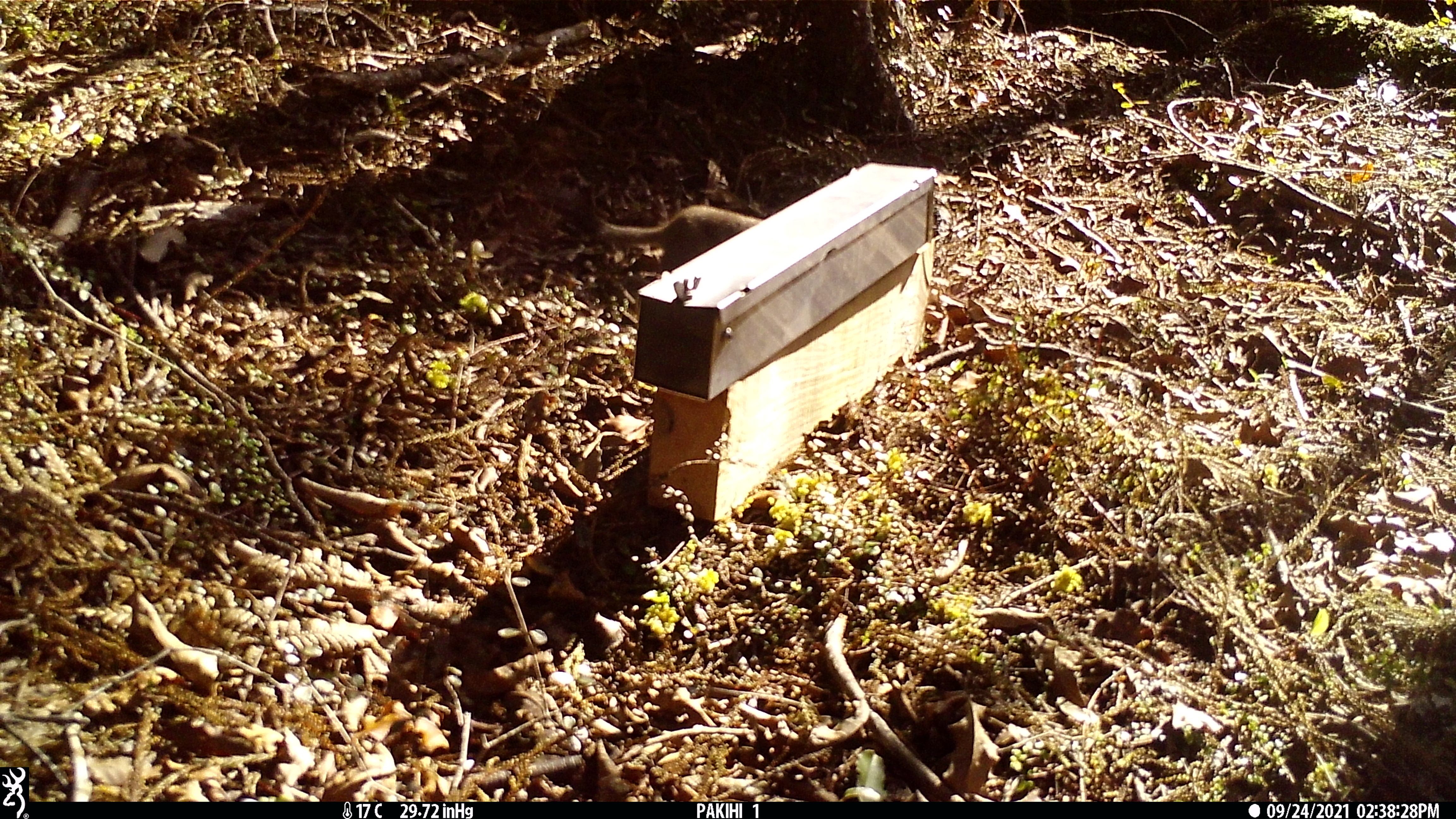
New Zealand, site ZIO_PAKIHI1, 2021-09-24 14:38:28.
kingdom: Animalia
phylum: Chordata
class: Mammalia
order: Carnivora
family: Mustelidae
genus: Mustela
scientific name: Mustela erminea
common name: stoat